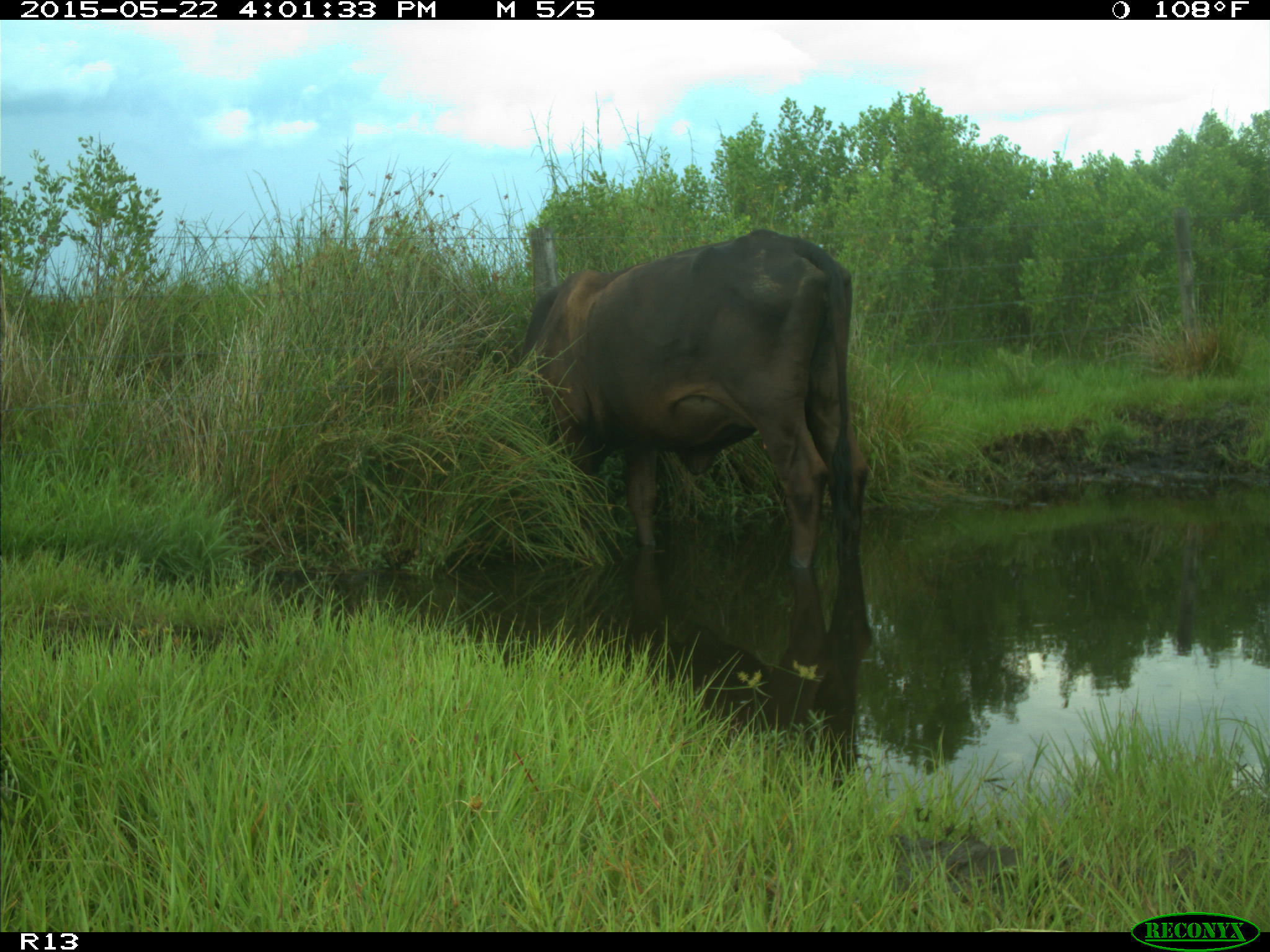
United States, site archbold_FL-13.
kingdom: Animalia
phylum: Chordata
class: Mammalia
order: Artiodactyla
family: Bovidae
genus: Bos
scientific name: Bos taurus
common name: domestic cow